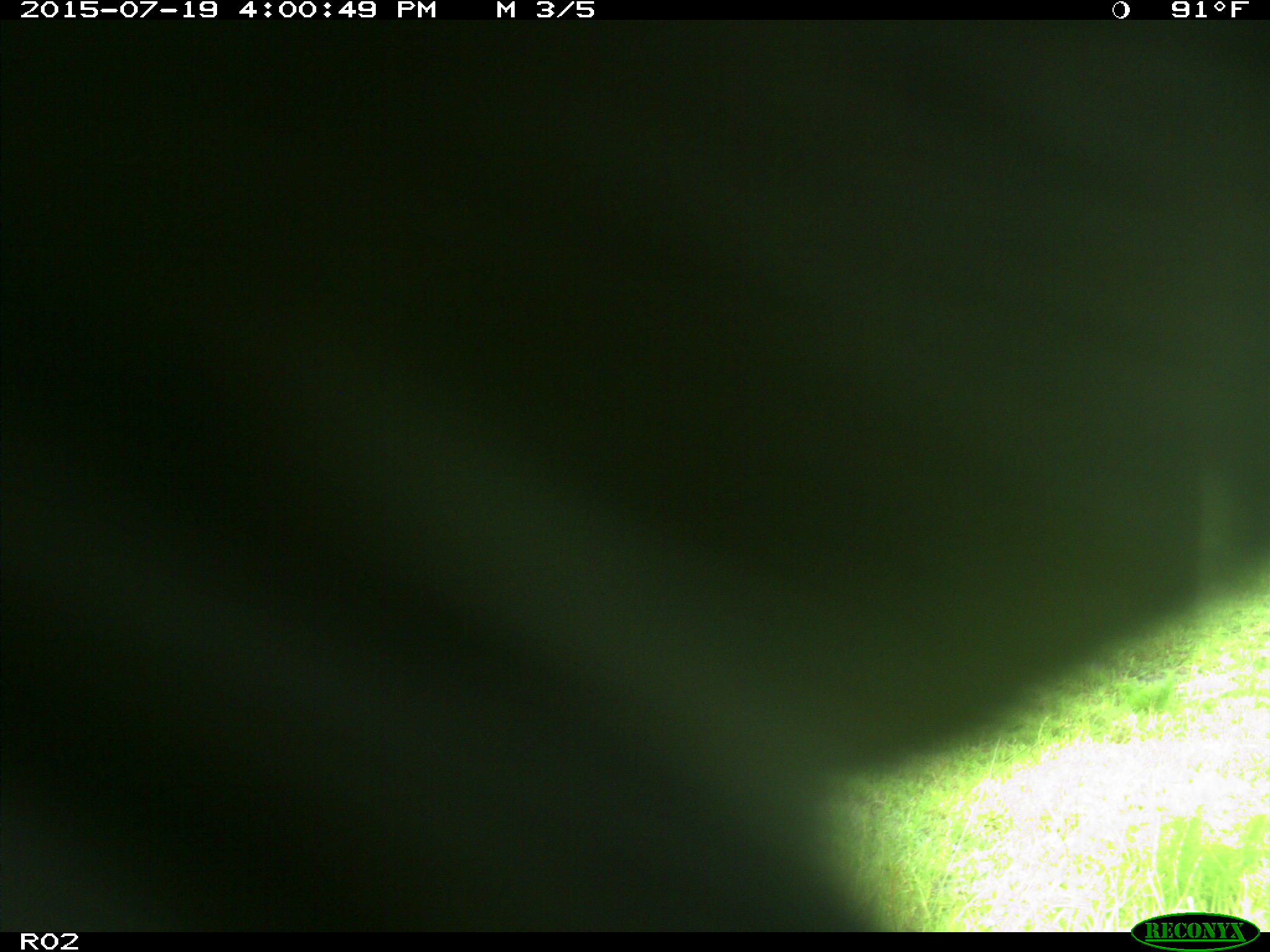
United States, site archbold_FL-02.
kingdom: Animalia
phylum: Chordata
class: Mammalia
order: Artiodactyla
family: Bovidae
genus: Bos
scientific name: Bos taurus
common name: domestic cow